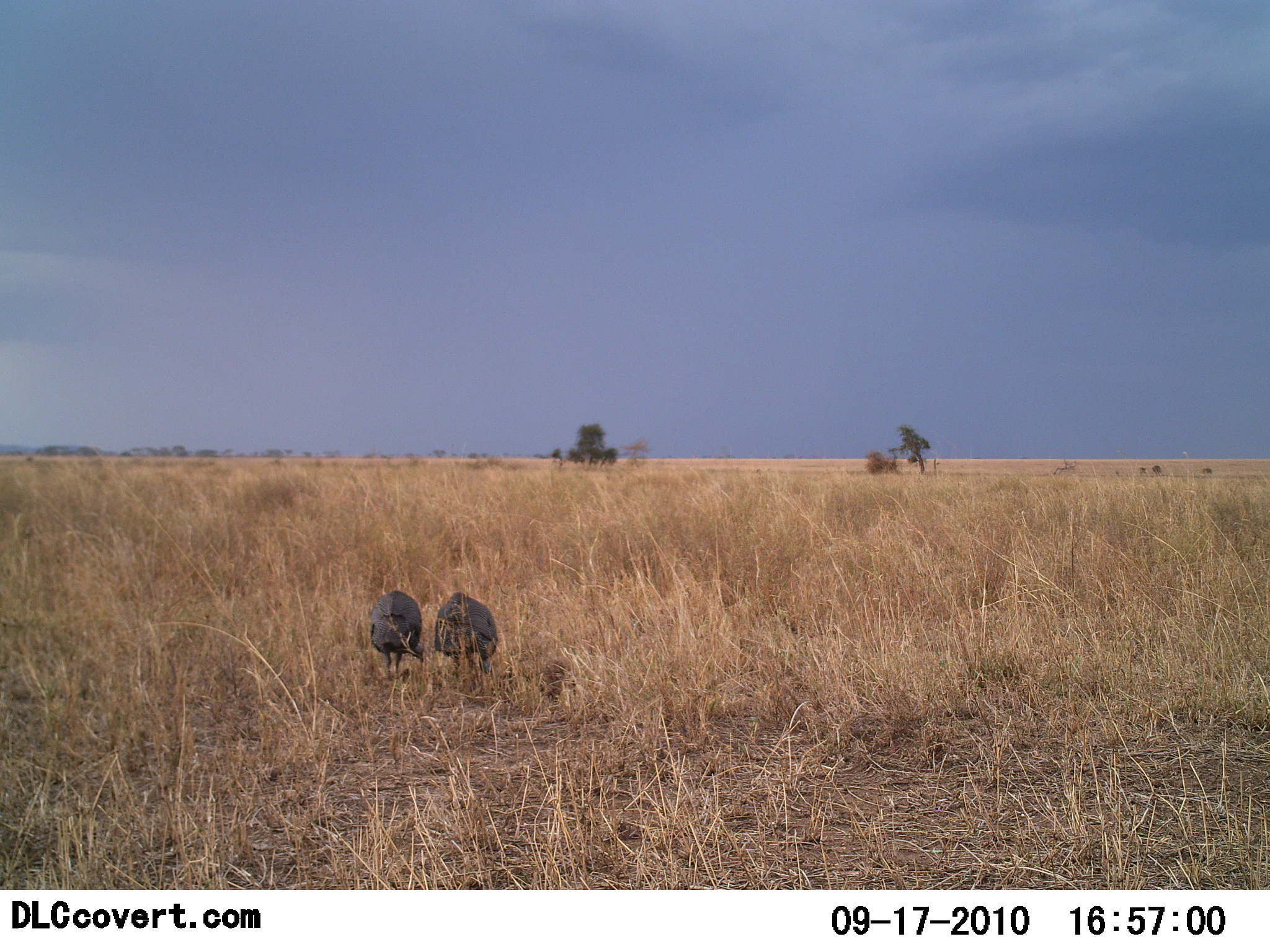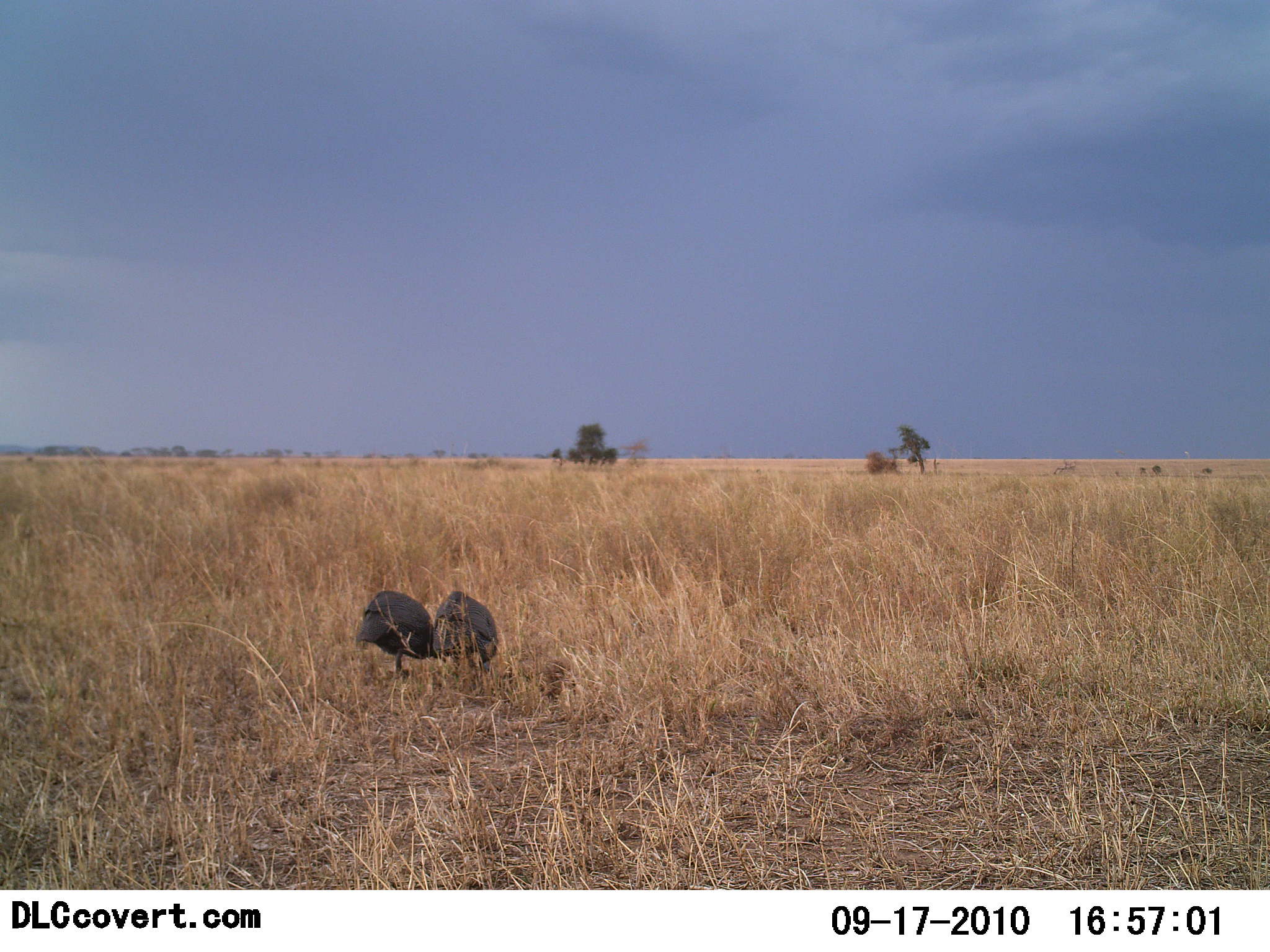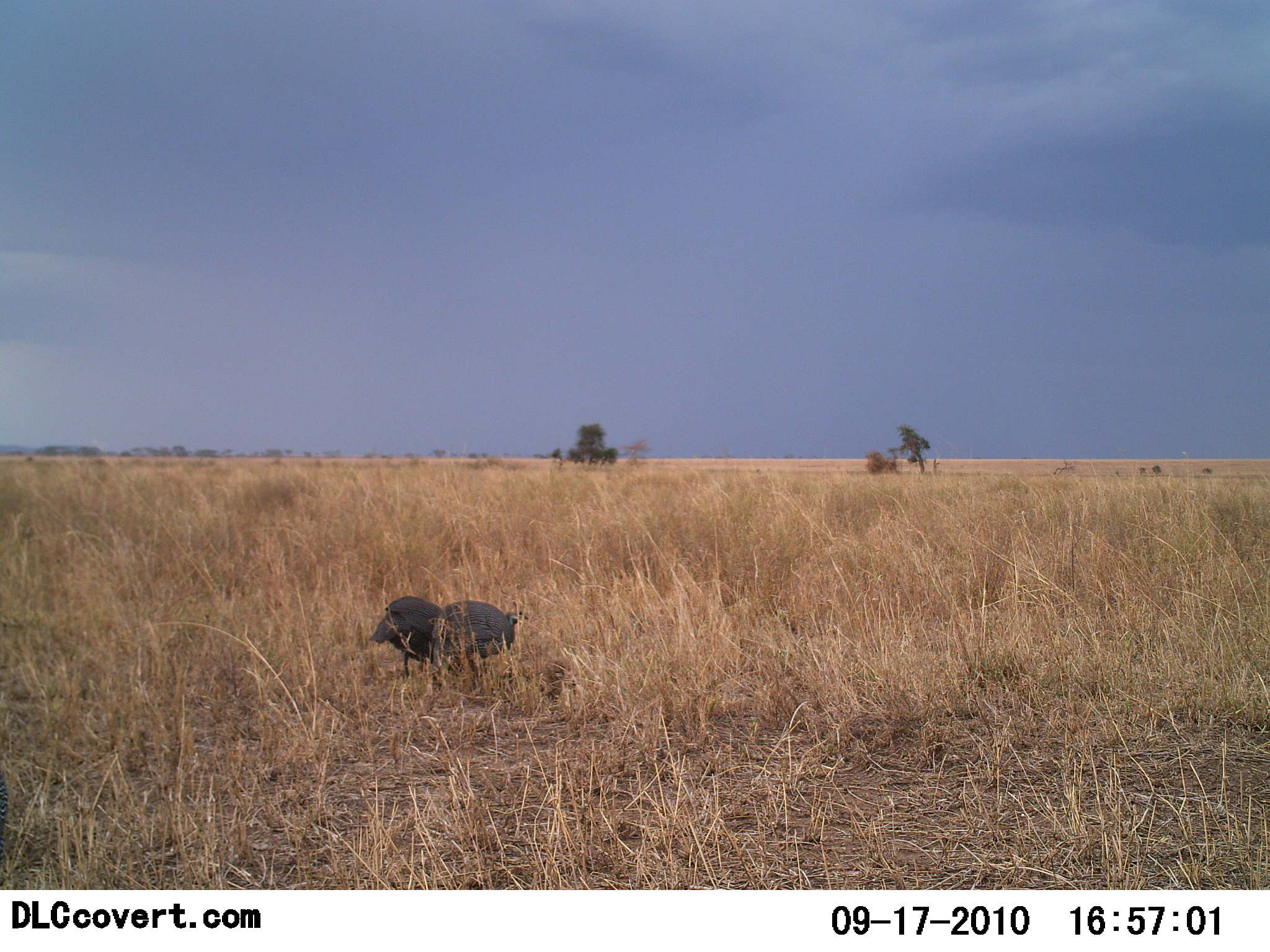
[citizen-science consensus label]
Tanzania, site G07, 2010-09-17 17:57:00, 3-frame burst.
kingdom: Animalia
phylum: Chordata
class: Aves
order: Galliformes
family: Numididae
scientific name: Numididae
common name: guinea fowl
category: guineafowl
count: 2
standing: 33%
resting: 0%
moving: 14%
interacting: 10%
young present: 0%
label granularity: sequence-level